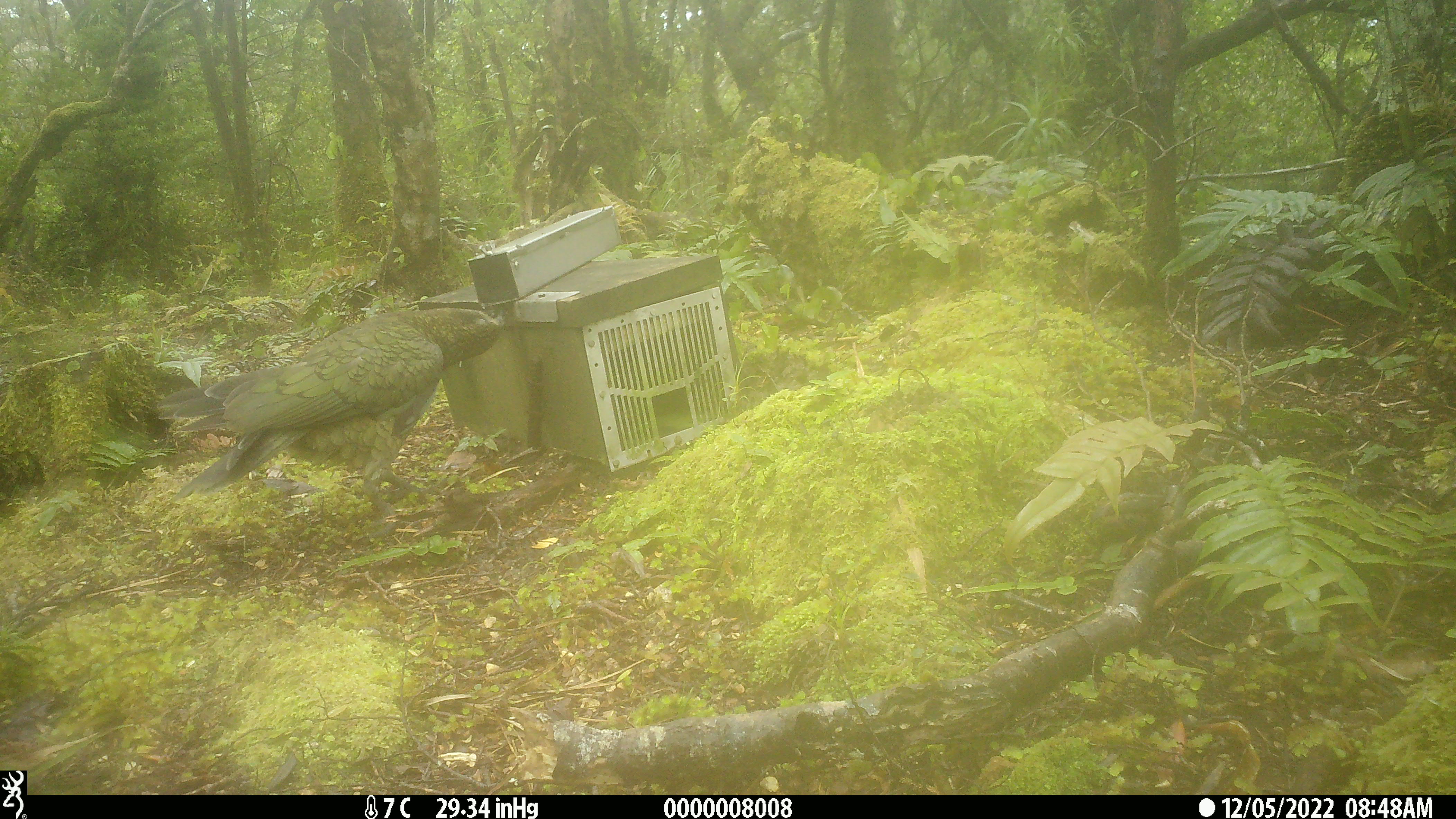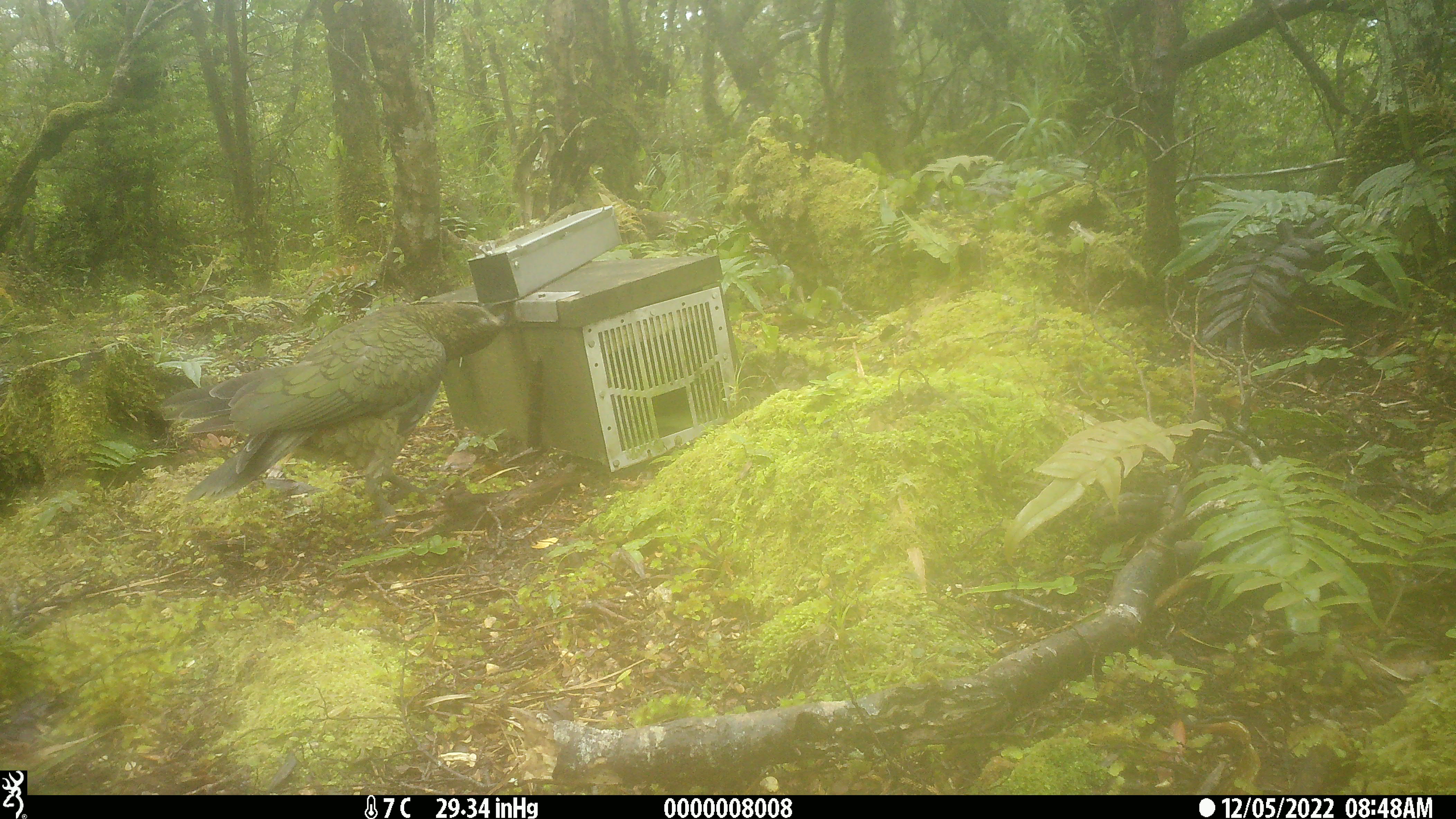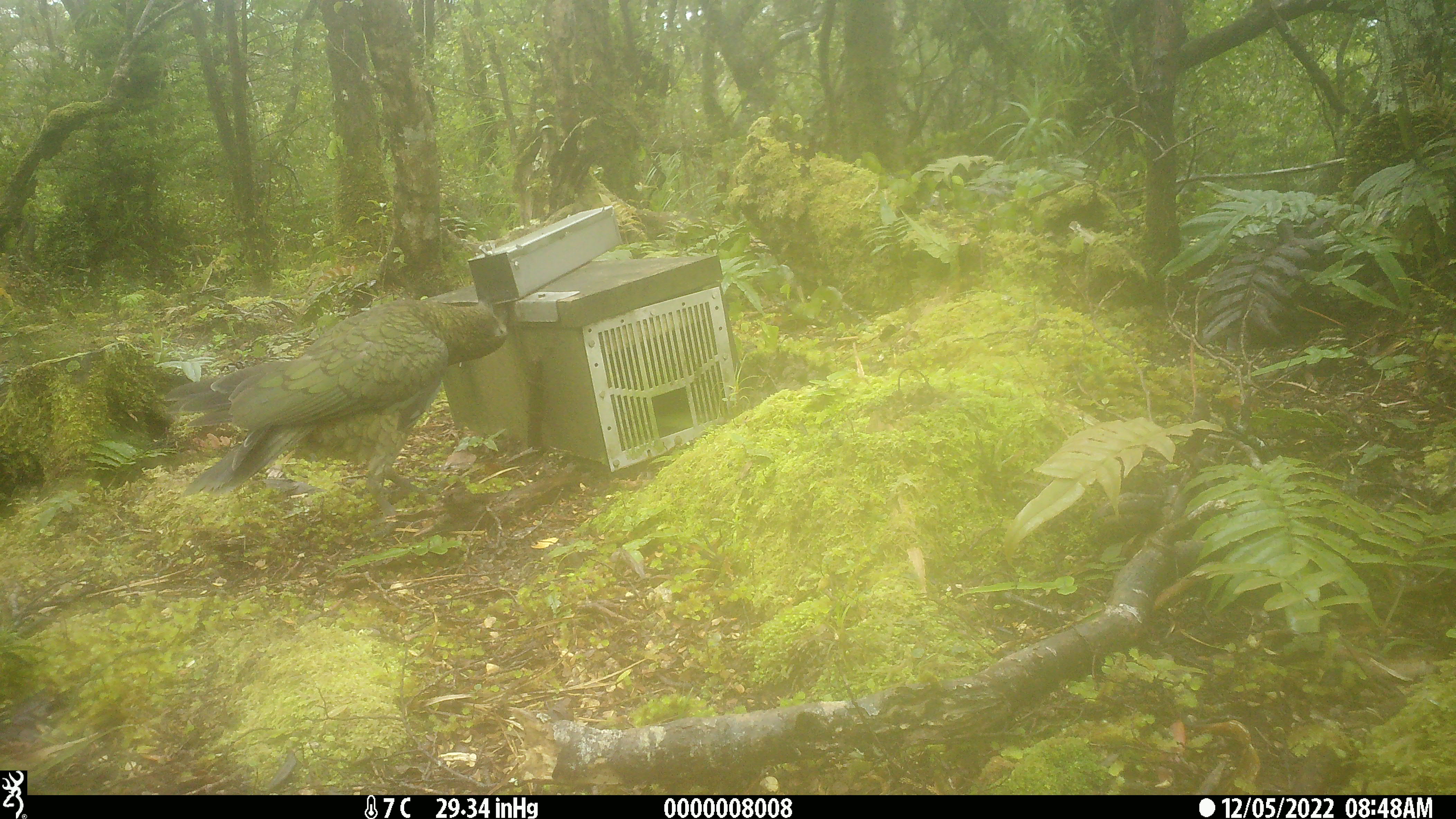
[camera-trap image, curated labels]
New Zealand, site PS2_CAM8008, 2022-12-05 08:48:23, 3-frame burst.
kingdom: Animalia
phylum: Chordata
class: Aves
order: Psittaciformes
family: Strigopidae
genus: Nestor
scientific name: Nestor notabilis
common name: kea